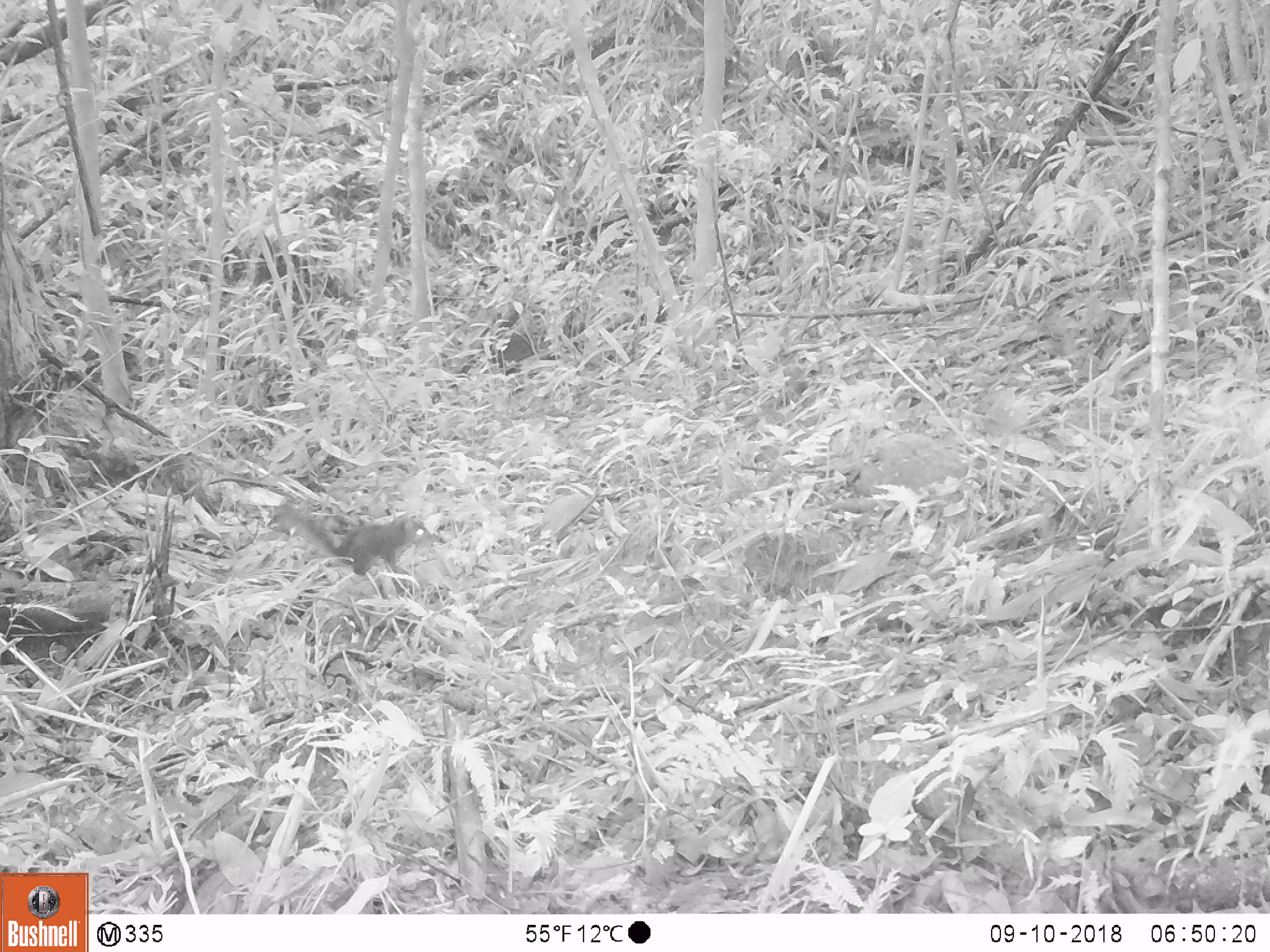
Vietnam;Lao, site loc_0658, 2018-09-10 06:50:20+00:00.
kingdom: Animalia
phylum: Chordata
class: Mammalia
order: Rodentia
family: Sciuridae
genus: Dremomys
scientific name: Dremomys rufigenis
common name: red-cheeked squirrel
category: red cheeked squirrel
Red cheeked squirrel (red-cheeked squirrel) (Dremomys rufigenis). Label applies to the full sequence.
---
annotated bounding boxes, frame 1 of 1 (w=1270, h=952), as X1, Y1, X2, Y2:
red cheeked squirrel: 271, 502, 433, 577